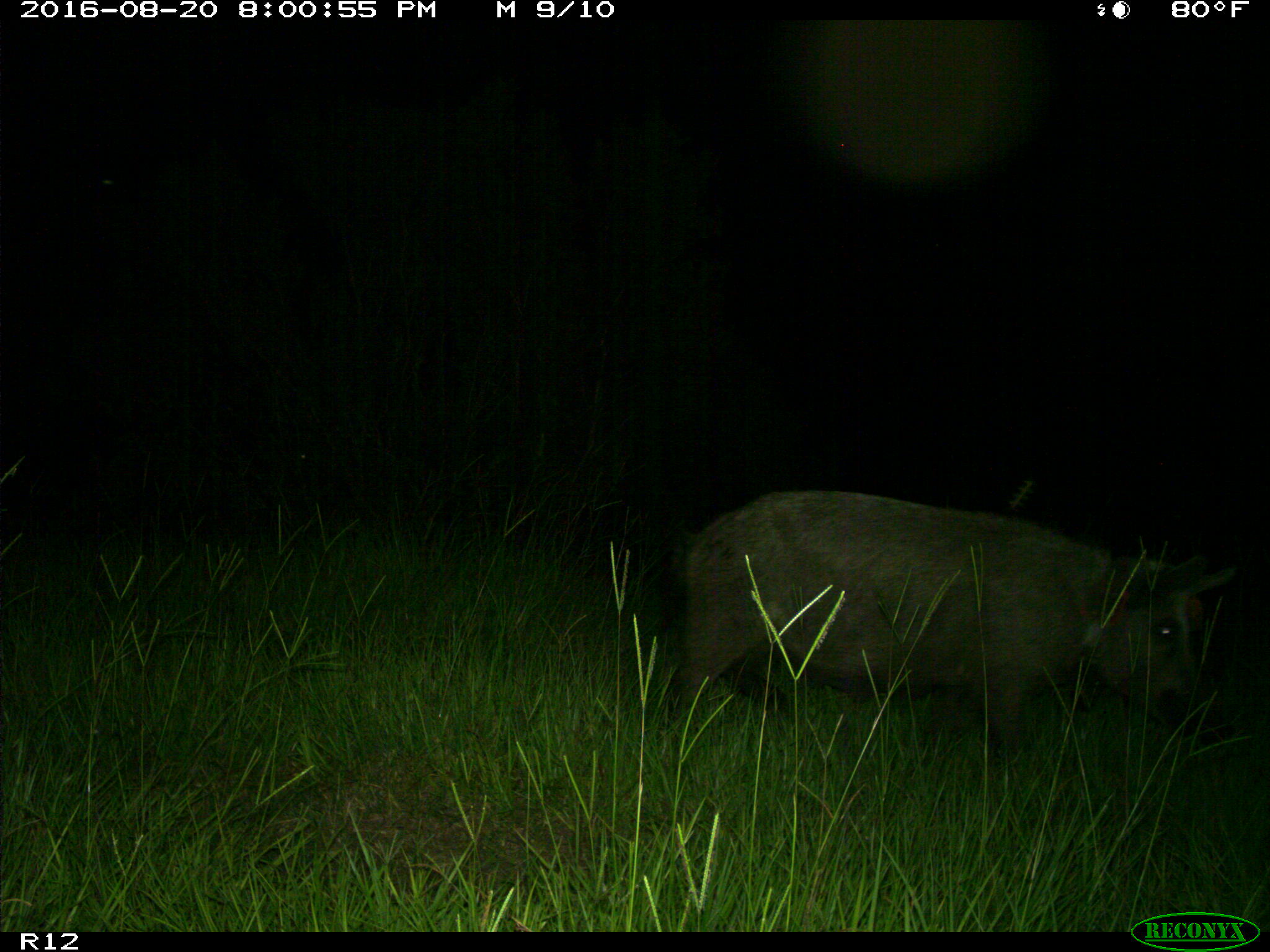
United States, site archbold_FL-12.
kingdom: Animalia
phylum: Chordata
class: Mammalia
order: Artiodactyla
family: Suidae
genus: Sus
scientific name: Sus scrofa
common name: wild boar